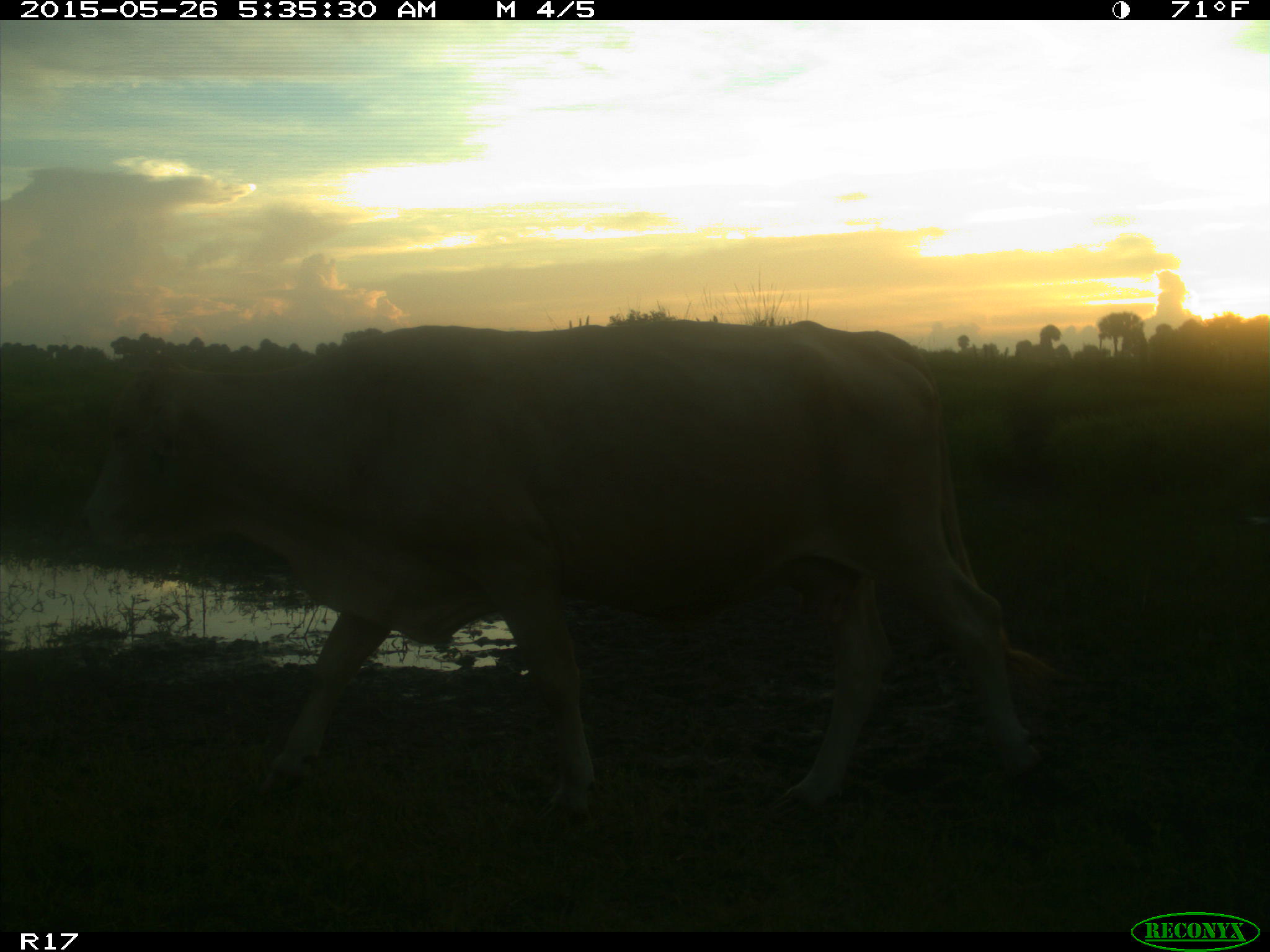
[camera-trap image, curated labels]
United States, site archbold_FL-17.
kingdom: Animalia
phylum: Chordata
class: Mammalia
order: Artiodactyla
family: Bovidae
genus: Bos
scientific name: Bos taurus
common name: domestic cow